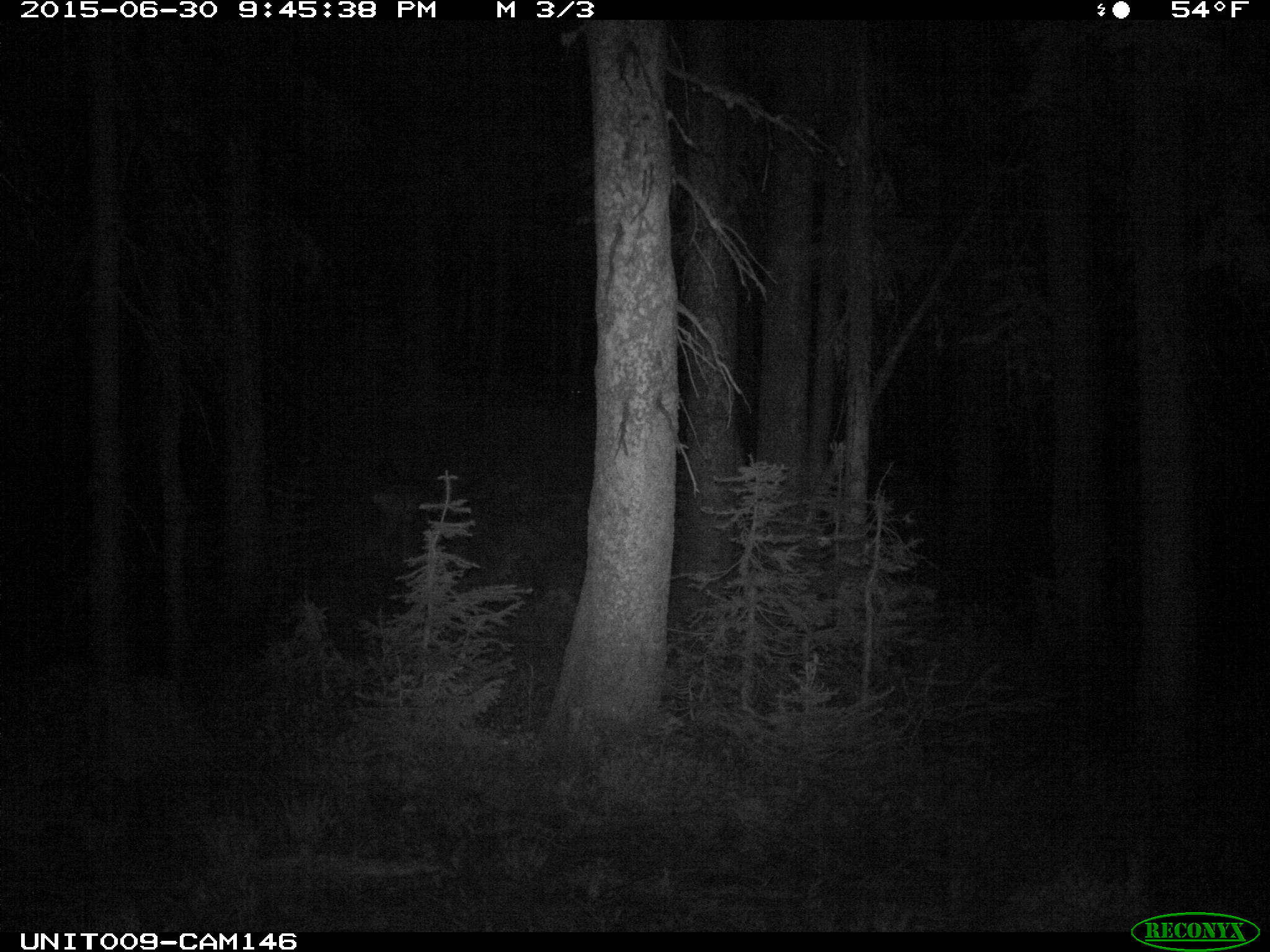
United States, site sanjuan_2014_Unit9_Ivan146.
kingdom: Animalia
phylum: Chordata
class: Mammalia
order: Artiodactyla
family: Cervidae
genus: Odocoileus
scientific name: Odocoileus hemionus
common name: mule deer